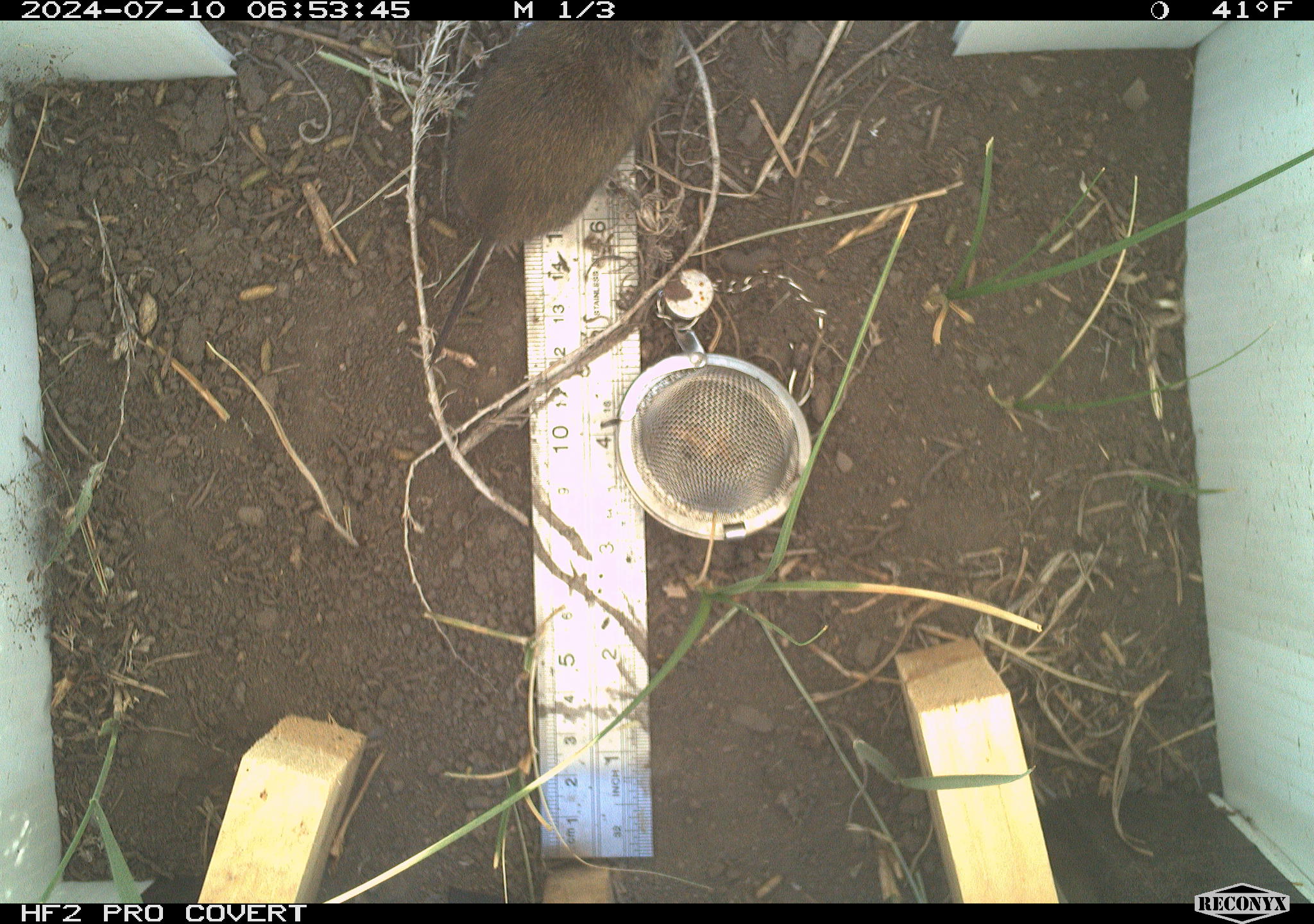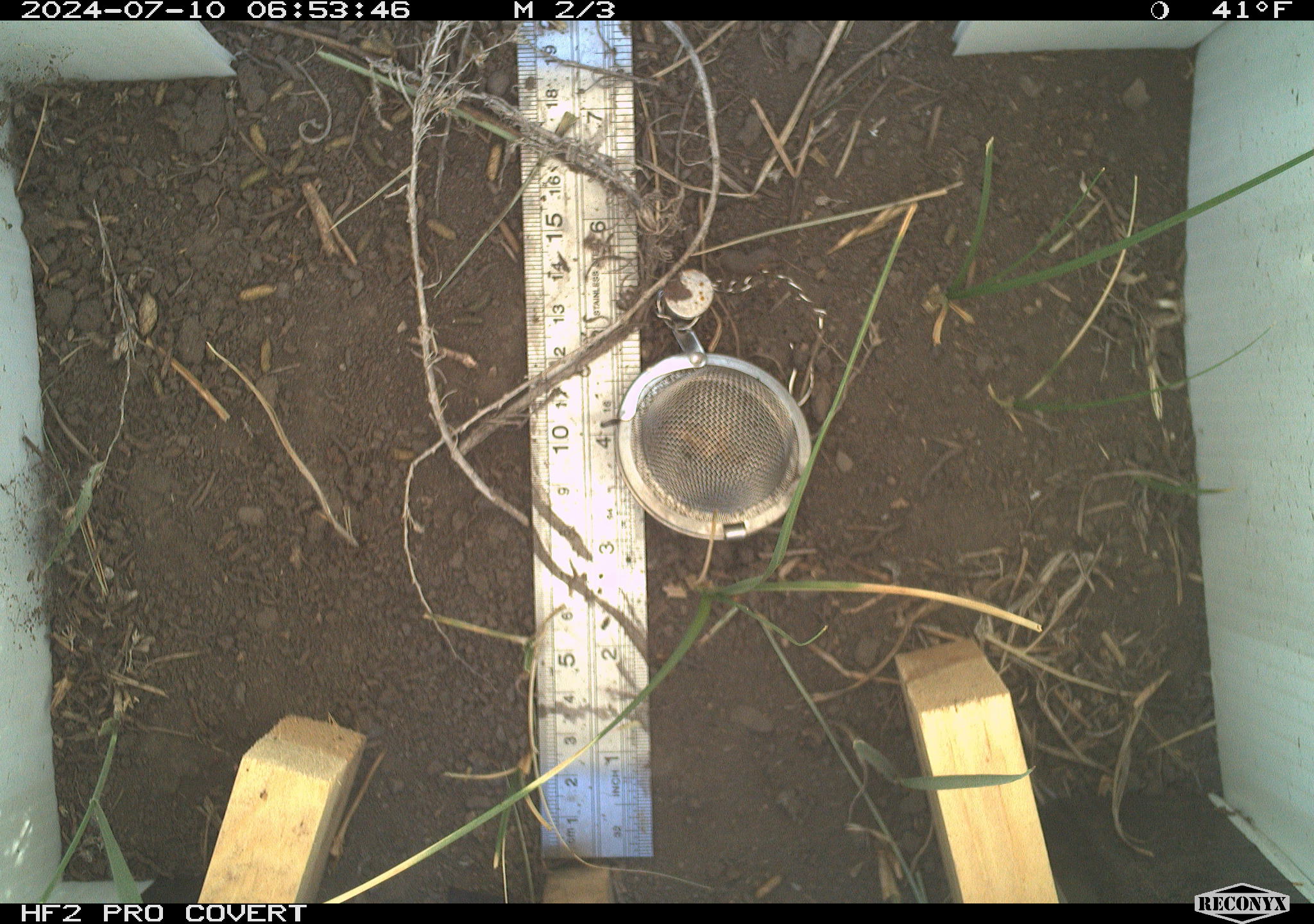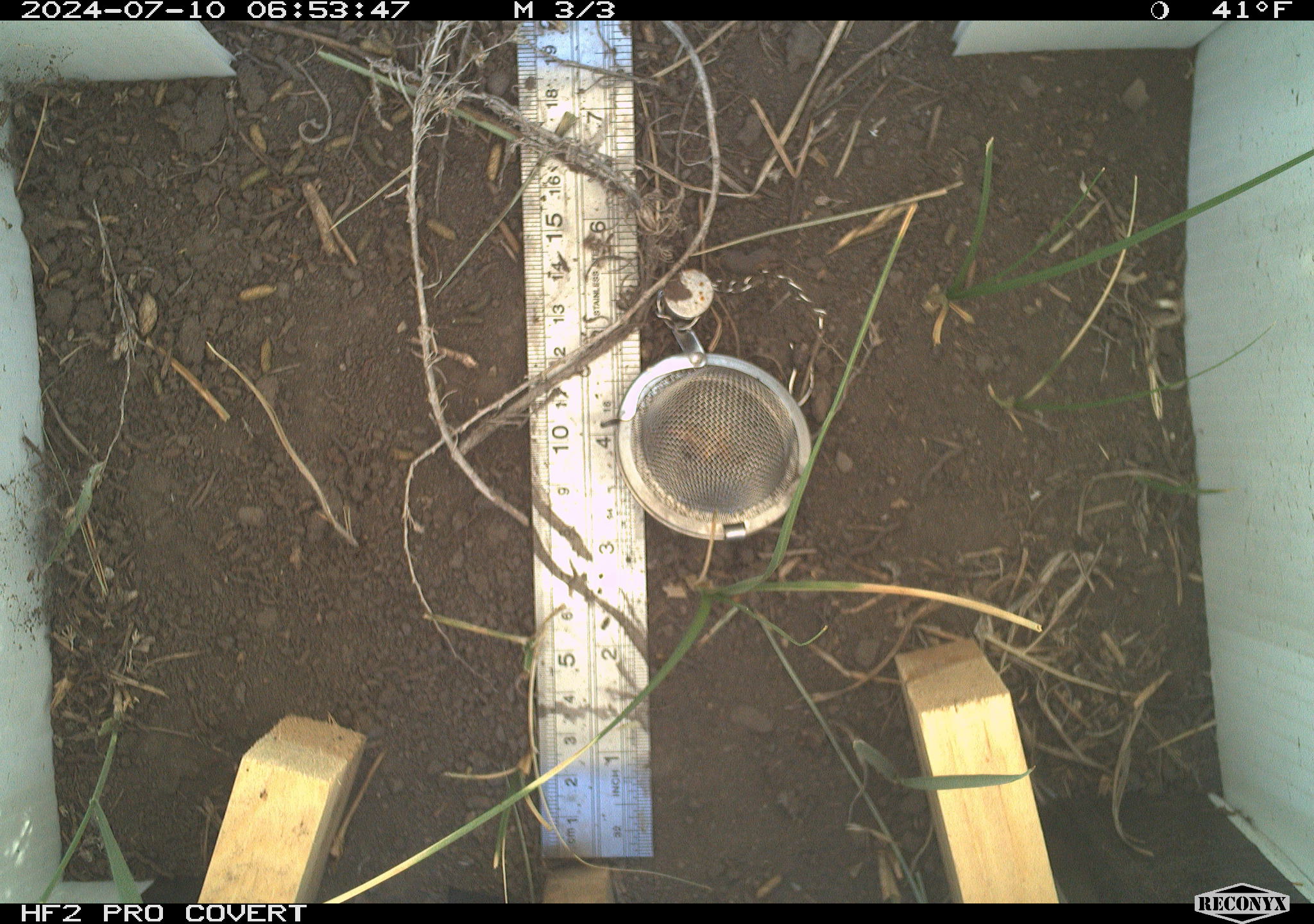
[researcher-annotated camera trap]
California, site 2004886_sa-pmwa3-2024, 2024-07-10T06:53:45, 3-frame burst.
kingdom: Animalia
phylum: Chordata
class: Mammalia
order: Rodentia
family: Cricetidae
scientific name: Arvicolinae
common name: voles, lemmings, and muskrats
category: arvicolinae subfamily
Arvicolinae subfamily (voles, lemmings, and muskrats) (Arvicolinae).